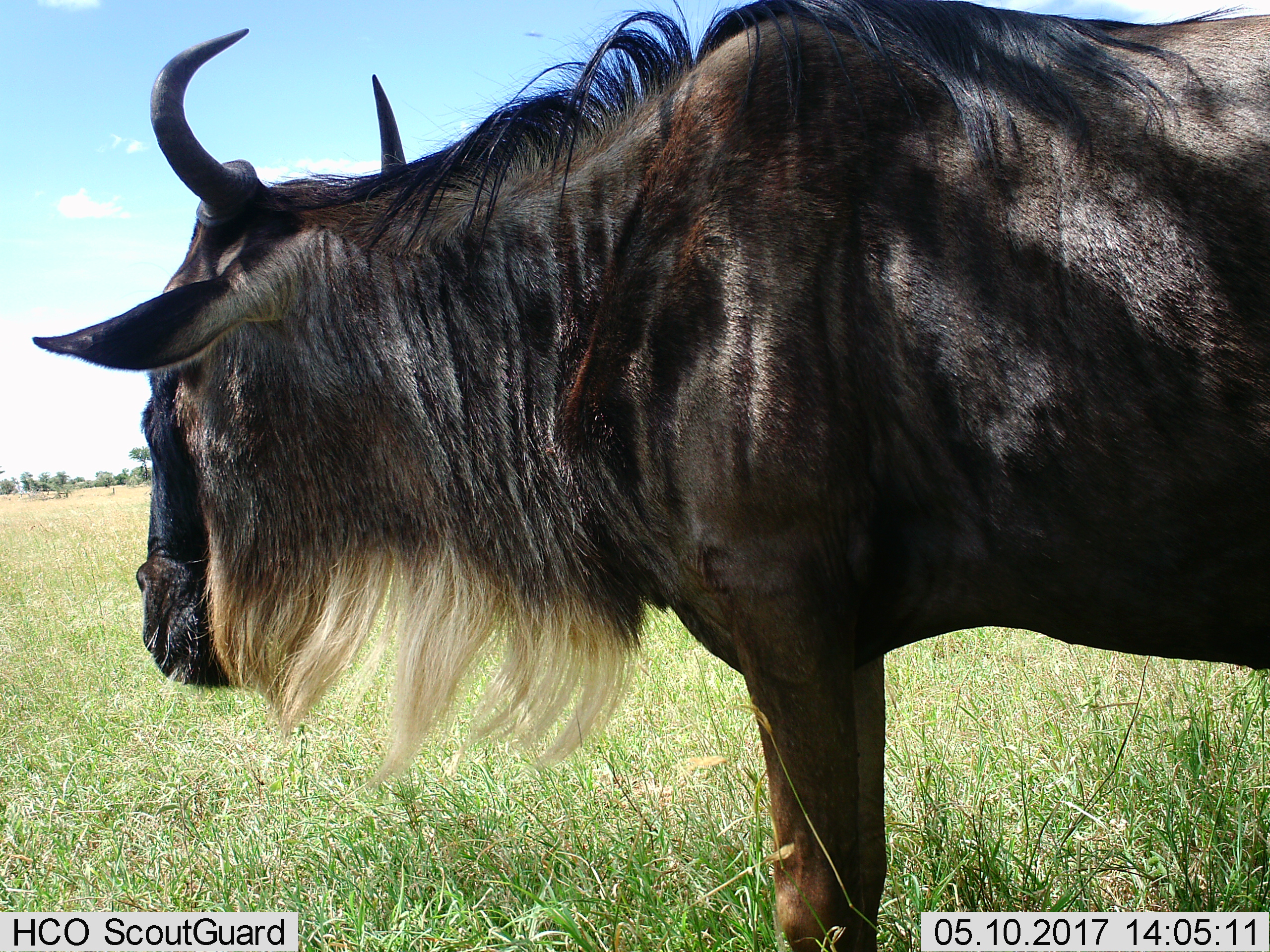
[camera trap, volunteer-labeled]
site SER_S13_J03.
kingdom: Animalia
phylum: Chordata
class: Mammalia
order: Artiodactyla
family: Bovidae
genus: Connochaetes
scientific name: Connochaetes taurinus taurinus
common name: blue wildebeest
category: wildebeestblue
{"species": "wildebeestblue (blue wildebeest) (Connochaetes taurinus taurinus)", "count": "1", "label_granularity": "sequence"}